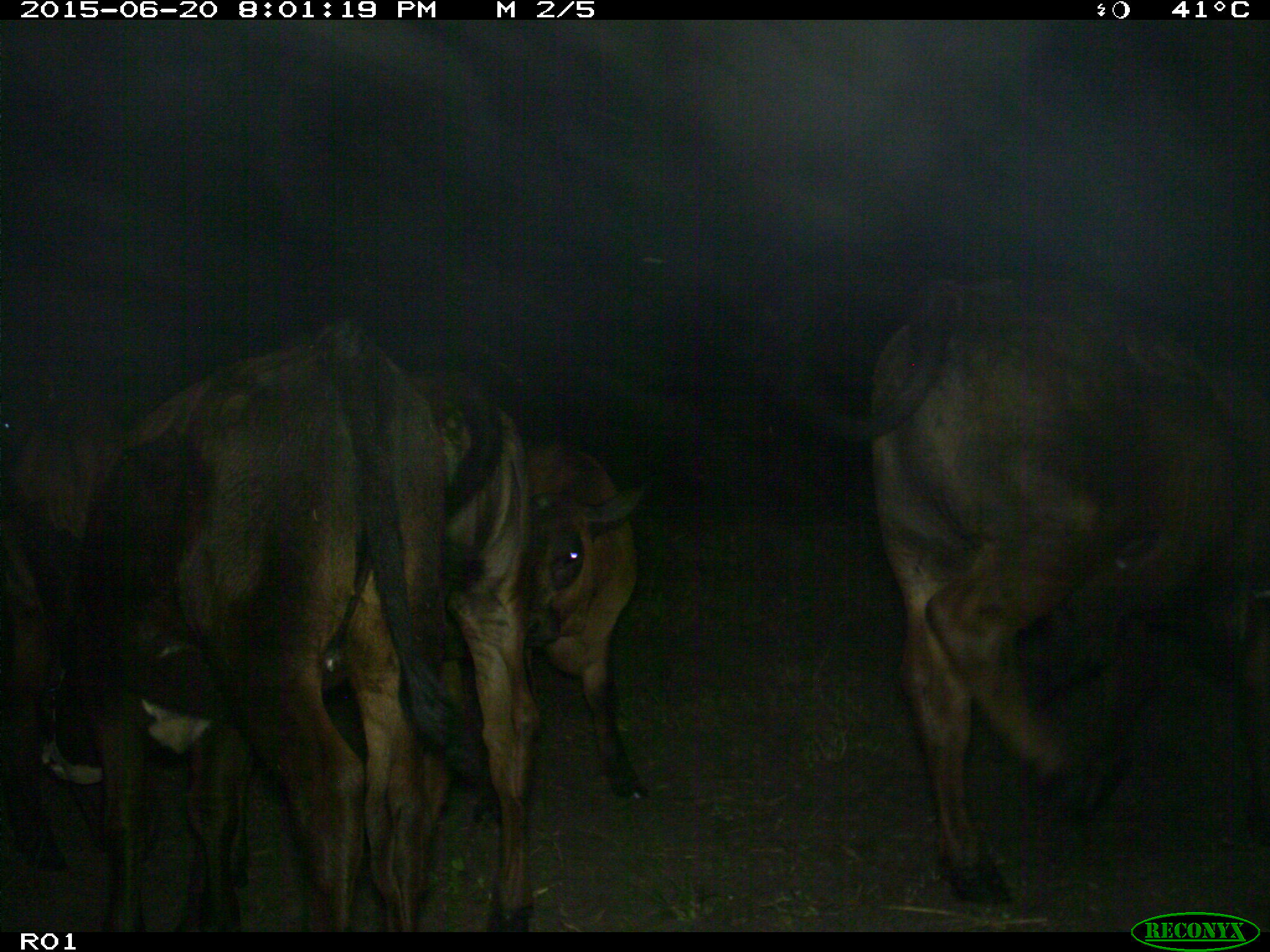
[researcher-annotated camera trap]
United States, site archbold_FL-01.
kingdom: Animalia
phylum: Chordata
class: Mammalia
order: Artiodactyla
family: Bovidae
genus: Bos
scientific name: Bos taurus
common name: domestic cow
Bos taurus (domestic cow).